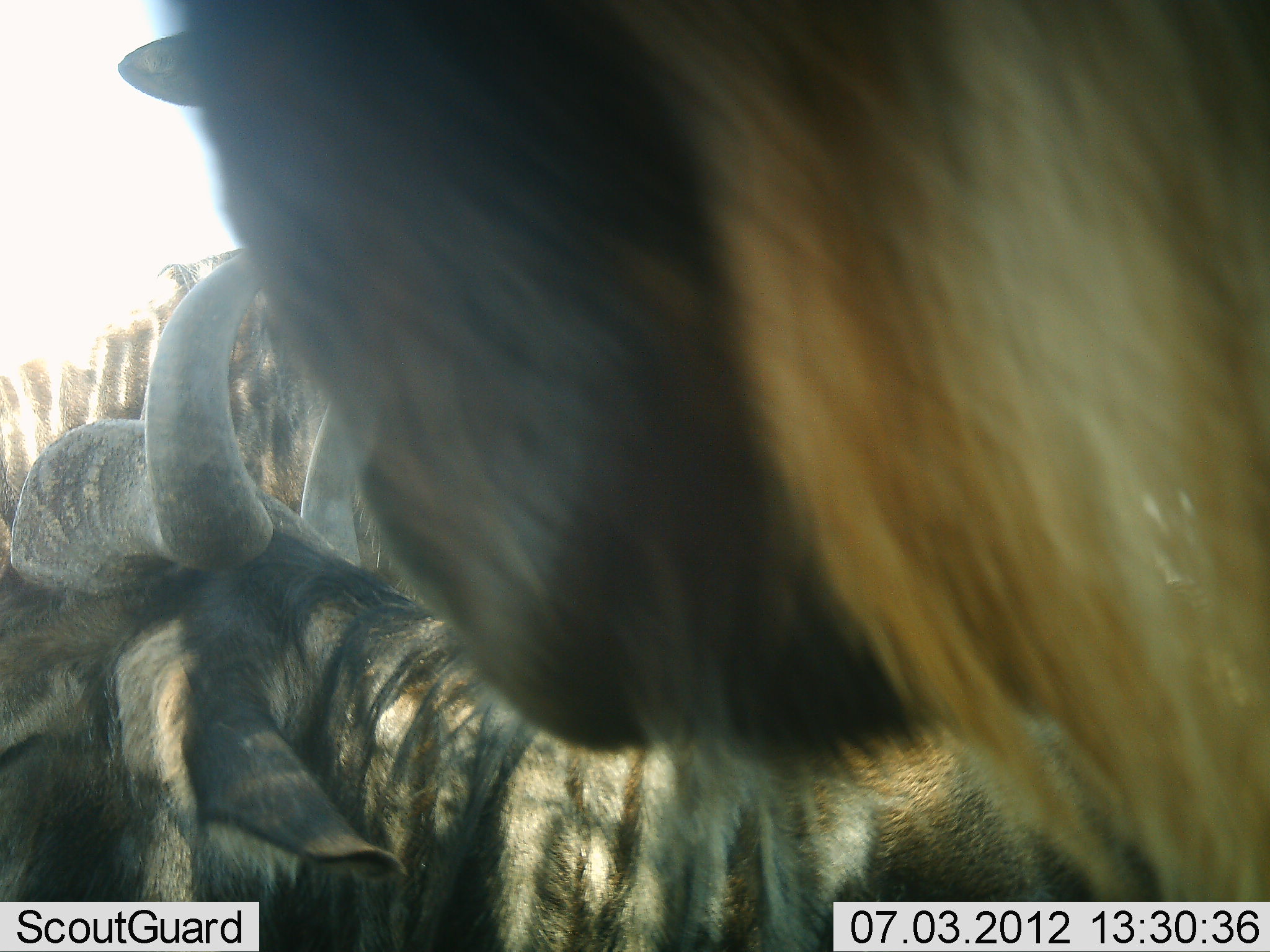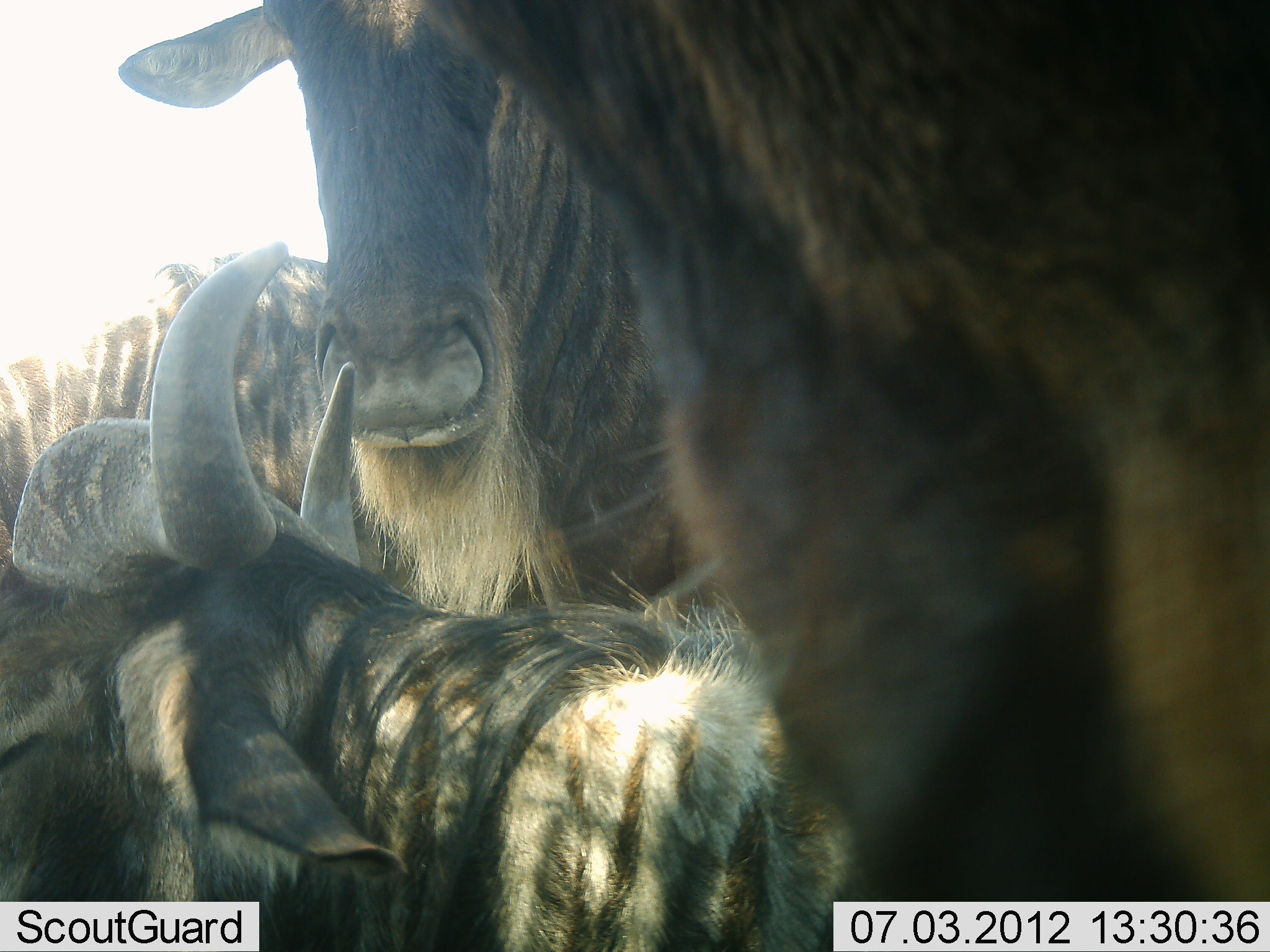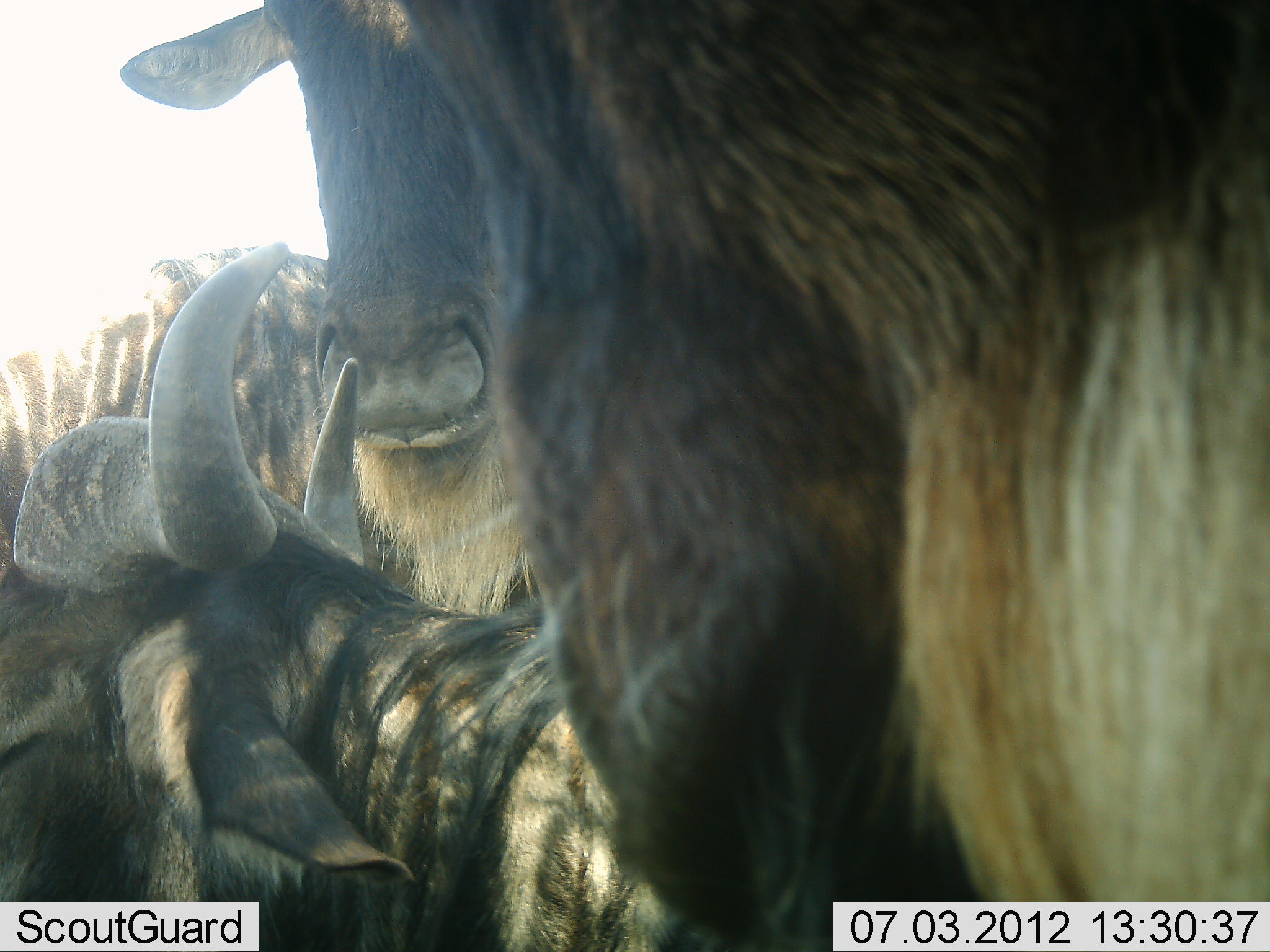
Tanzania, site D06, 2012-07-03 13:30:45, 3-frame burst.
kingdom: Animalia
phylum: Chordata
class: Mammalia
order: Artiodactyla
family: Bovidae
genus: Connochaetes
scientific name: Connochaetes taurinus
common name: blue wildebeest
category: wildebeest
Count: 4.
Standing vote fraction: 70%.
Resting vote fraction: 100%.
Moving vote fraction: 10%.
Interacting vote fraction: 0%.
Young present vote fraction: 0%.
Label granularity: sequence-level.